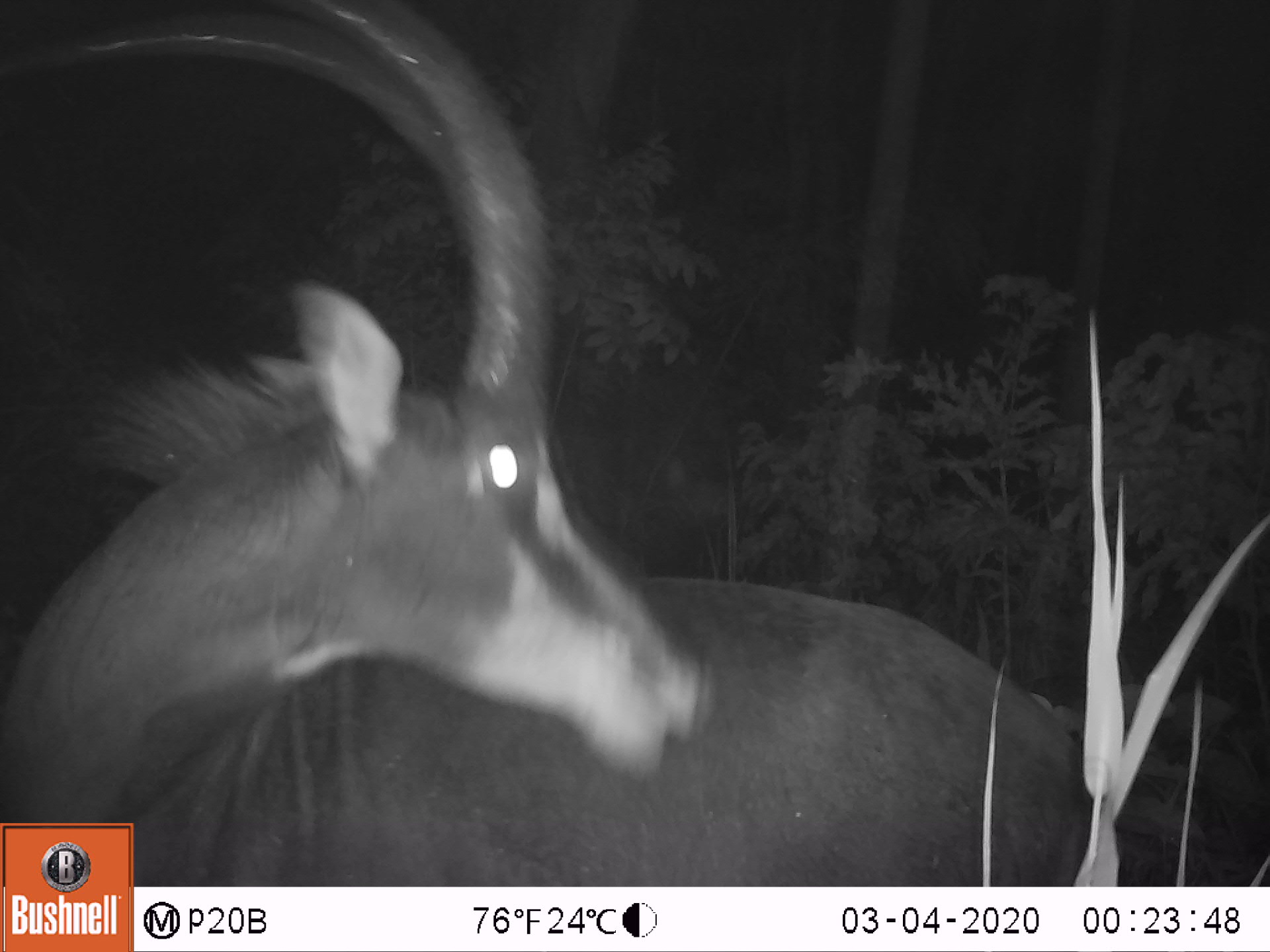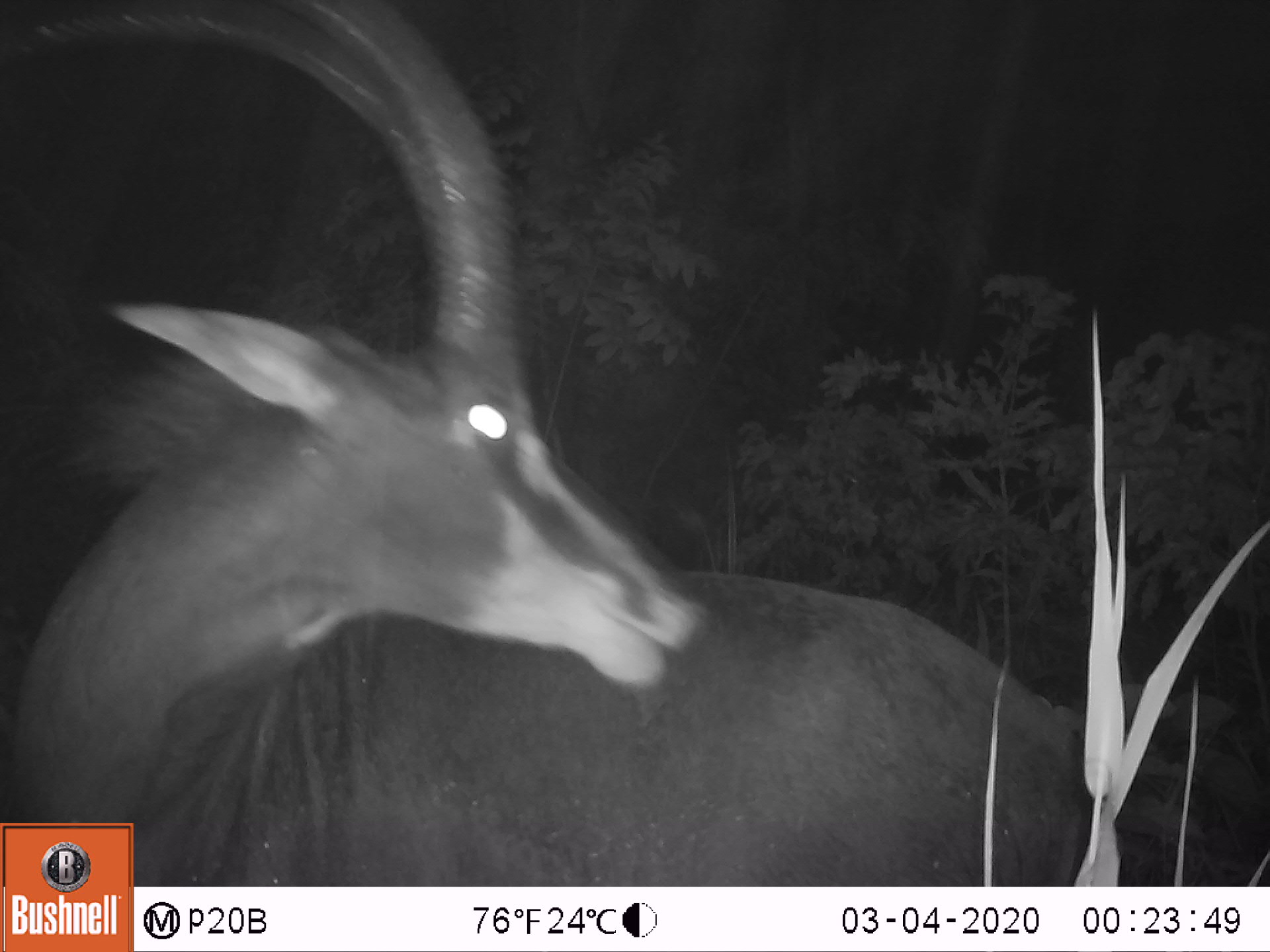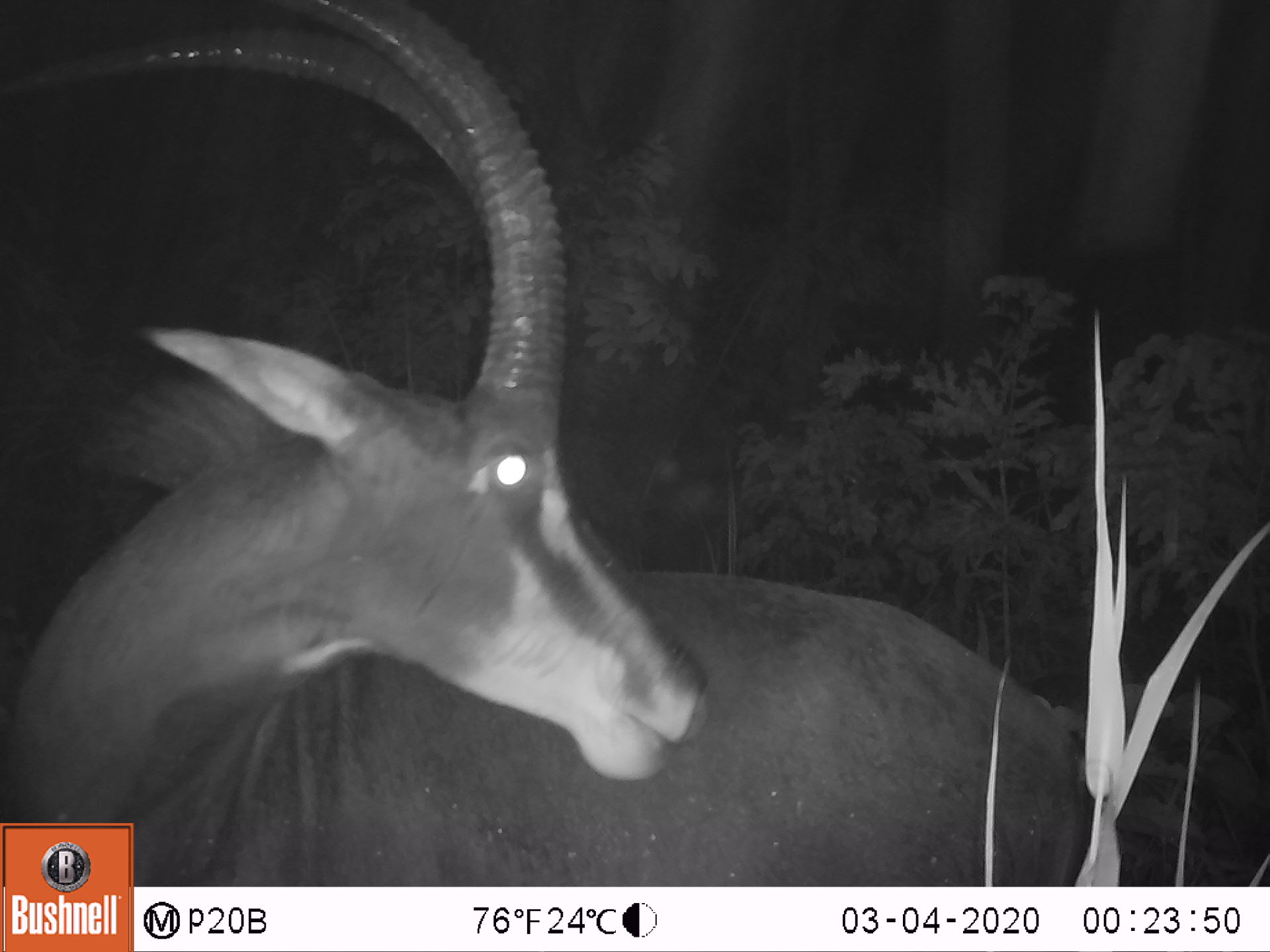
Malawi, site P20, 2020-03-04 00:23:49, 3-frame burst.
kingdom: Animalia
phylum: Chordata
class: Mammalia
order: Artiodactyla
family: Bovidae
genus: Hippotragus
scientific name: Hippotragus niger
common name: sable antelope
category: sable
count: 1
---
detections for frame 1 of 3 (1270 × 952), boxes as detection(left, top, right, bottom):
sable: detection(5, 12, 1076, 821)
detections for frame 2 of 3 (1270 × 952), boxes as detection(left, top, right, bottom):
sable: detection(3, 0, 1088, 816)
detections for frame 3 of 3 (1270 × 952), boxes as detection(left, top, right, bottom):
sable: detection(7, 5, 1091, 813)